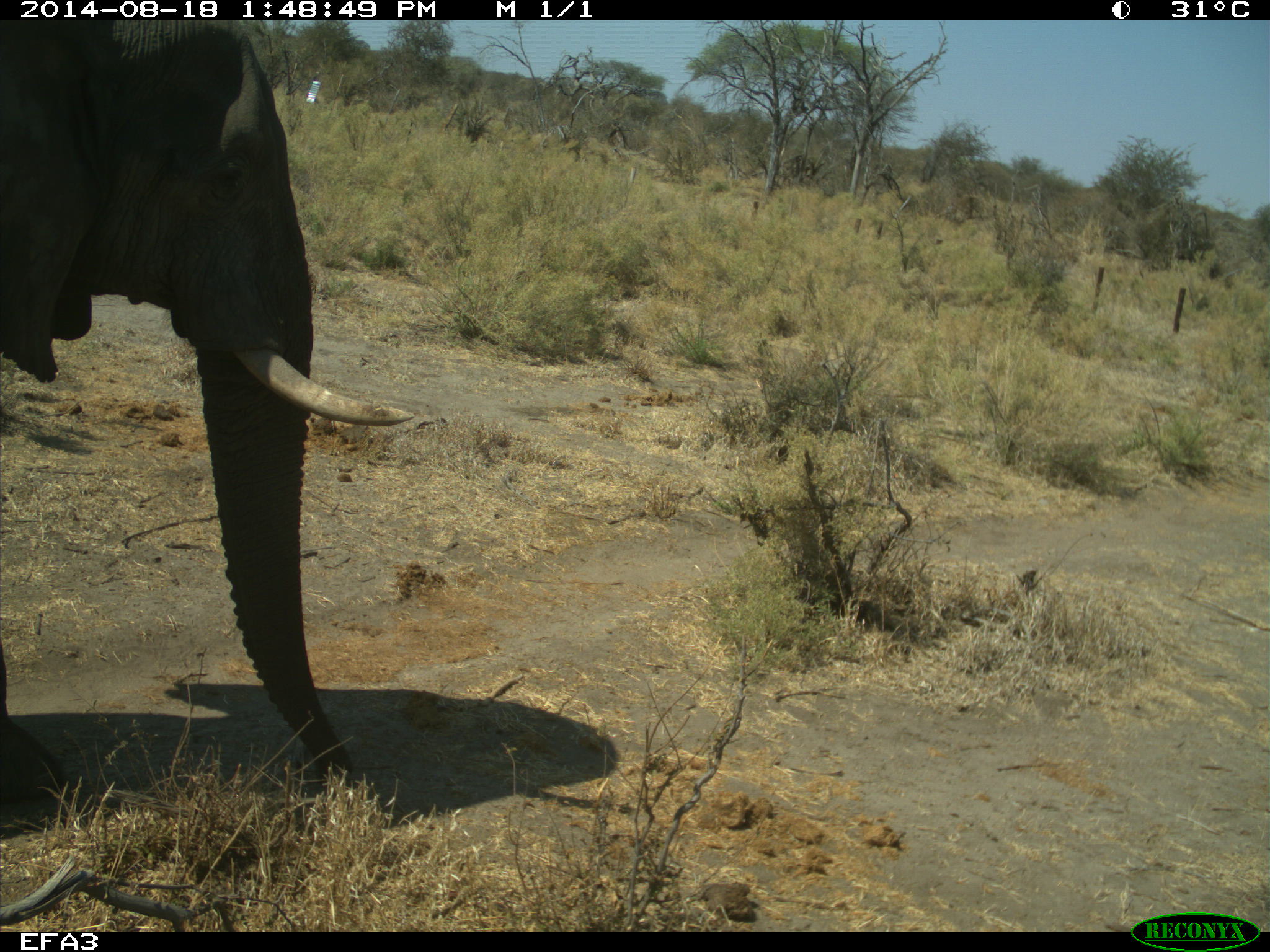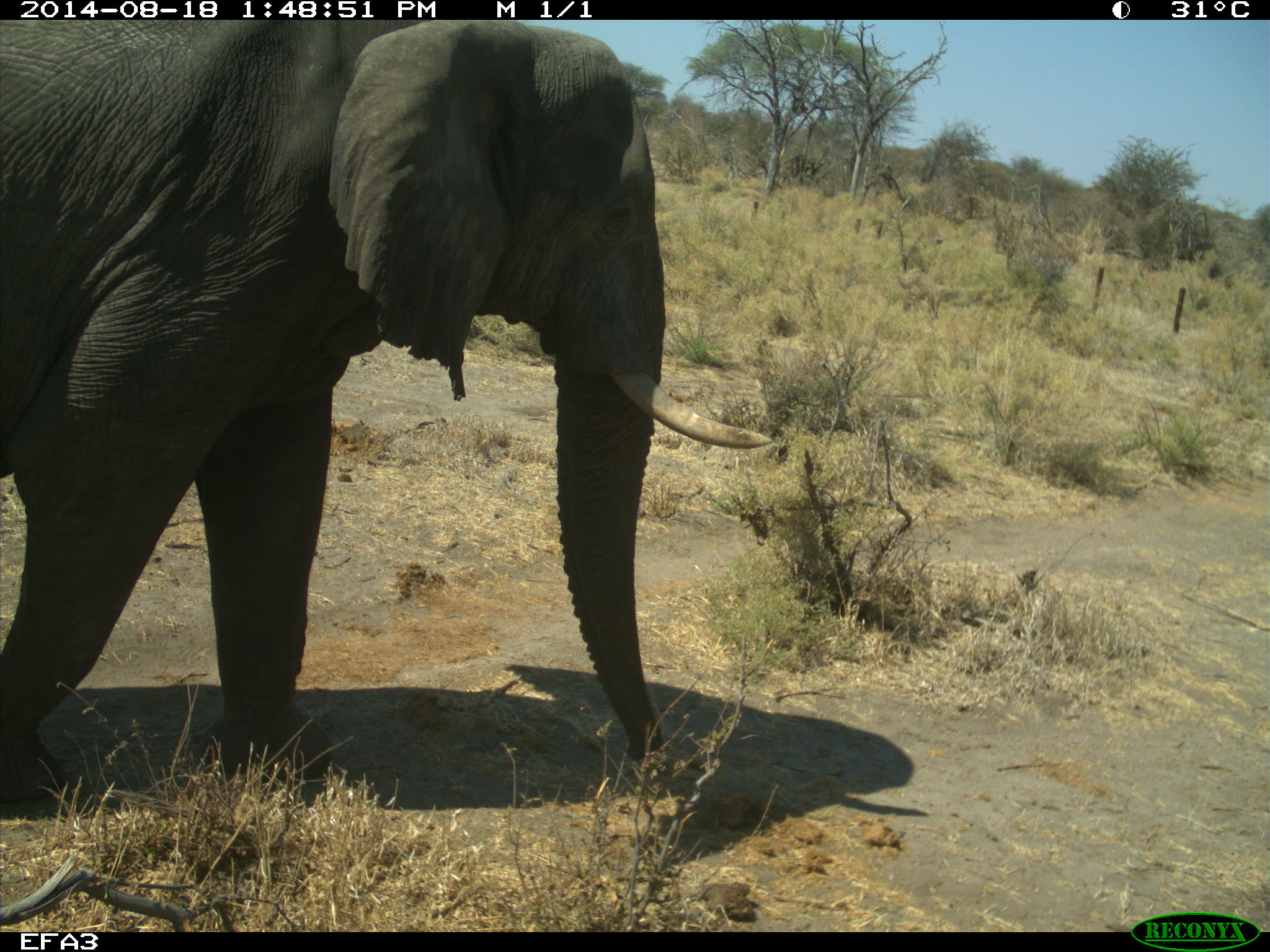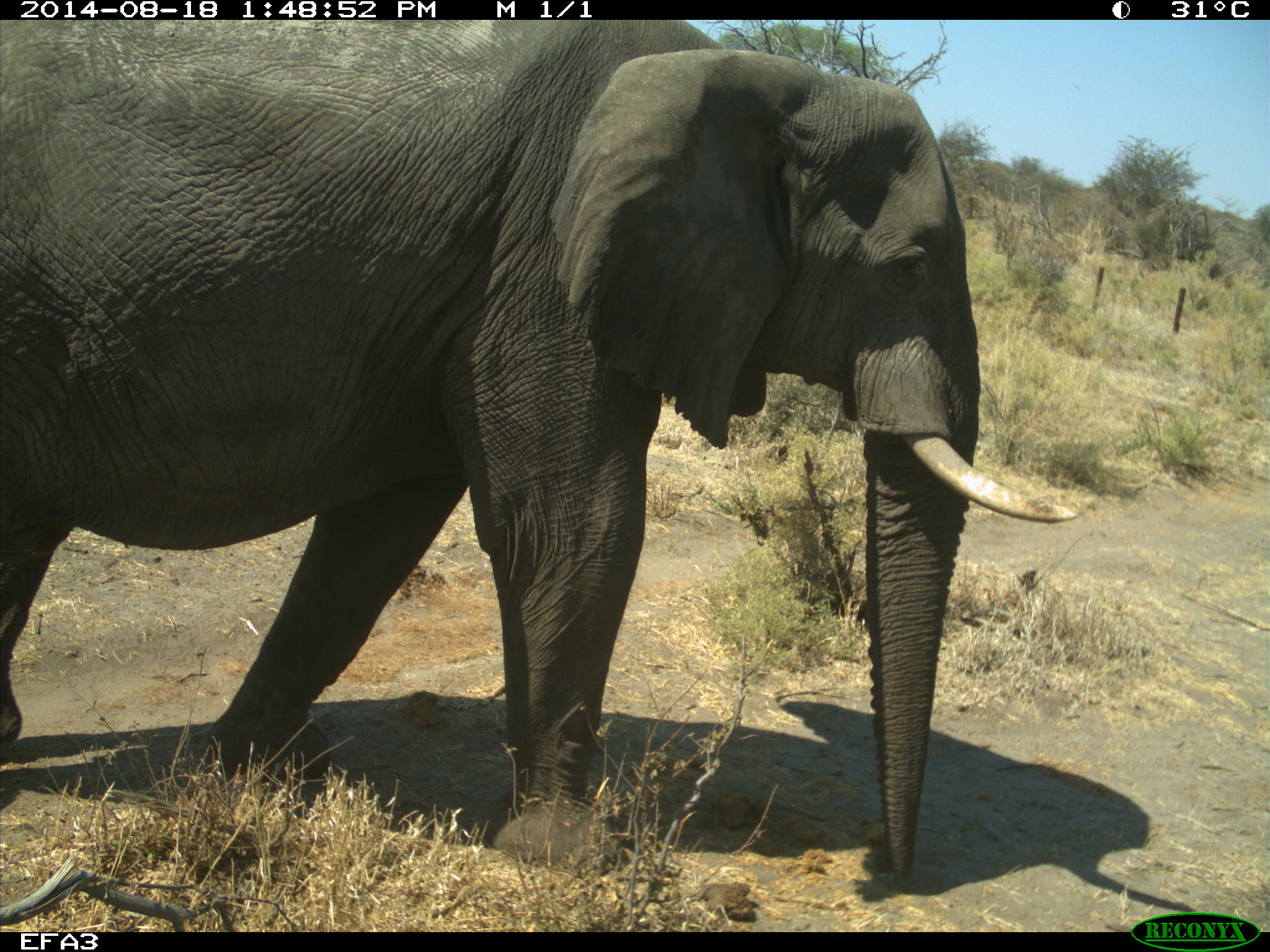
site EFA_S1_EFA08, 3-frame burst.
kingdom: Animalia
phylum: Chordata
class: Mammalia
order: Proboscidea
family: Elephantidae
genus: Loxodonta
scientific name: Loxodonta africana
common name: african bush elephant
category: elephant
Elephant (african bush elephant) (Loxodonta africana), count 1. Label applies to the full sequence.